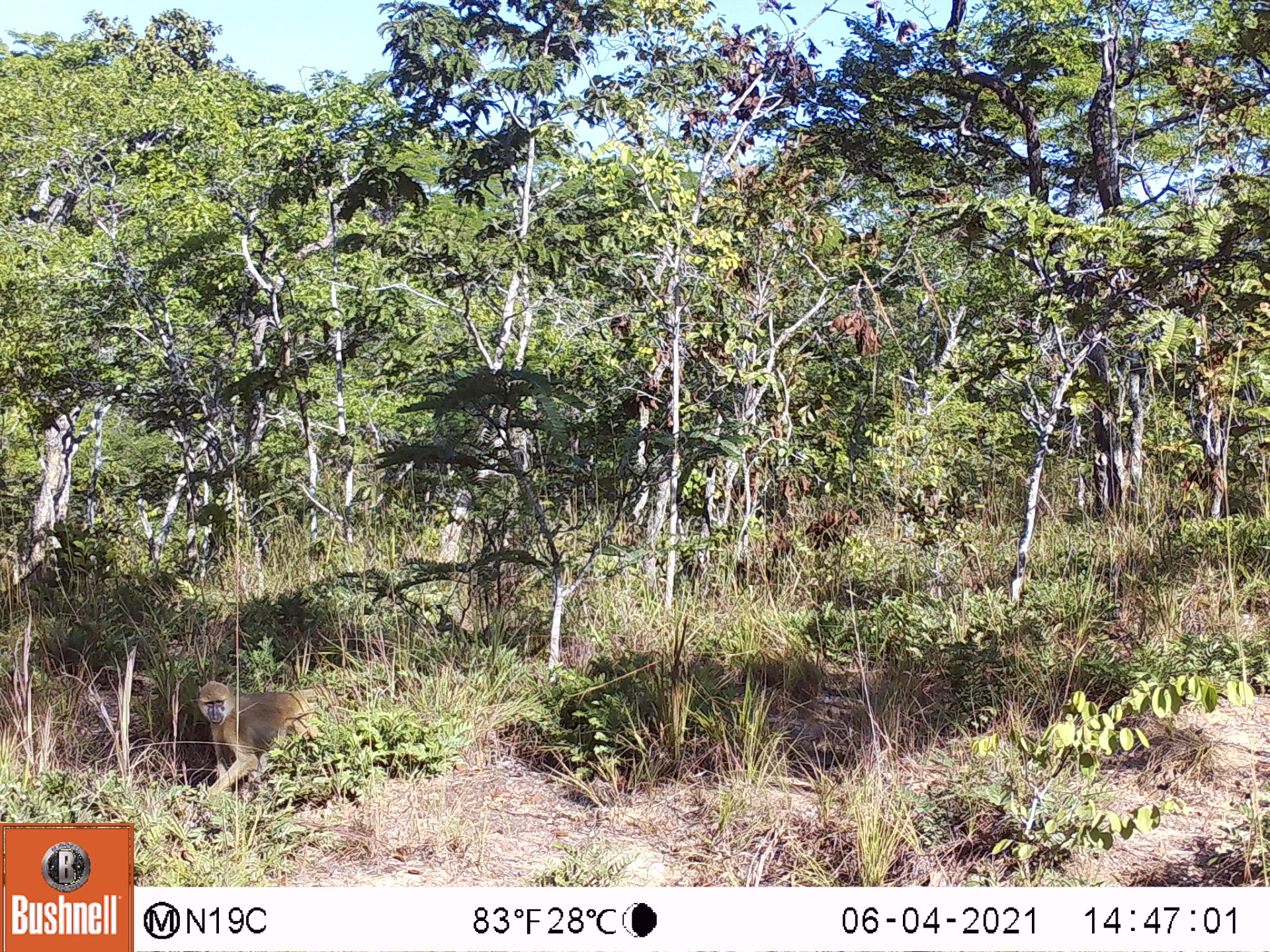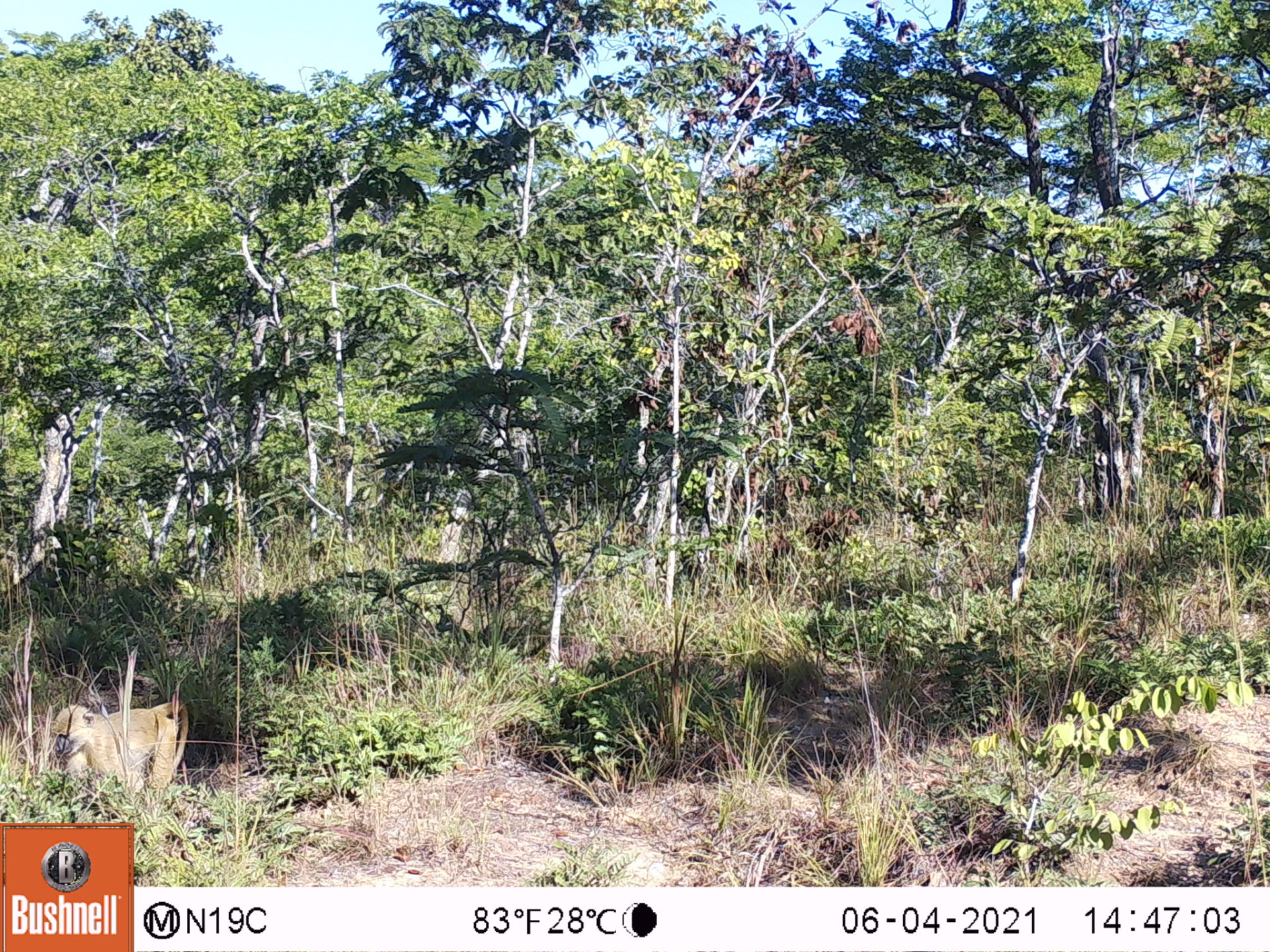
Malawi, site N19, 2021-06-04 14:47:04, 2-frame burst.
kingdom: Animalia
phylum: Chordata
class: Mammalia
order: Primates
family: Cercopithecidae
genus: Papio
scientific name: Papio cynocephalus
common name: yellow baboon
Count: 1.